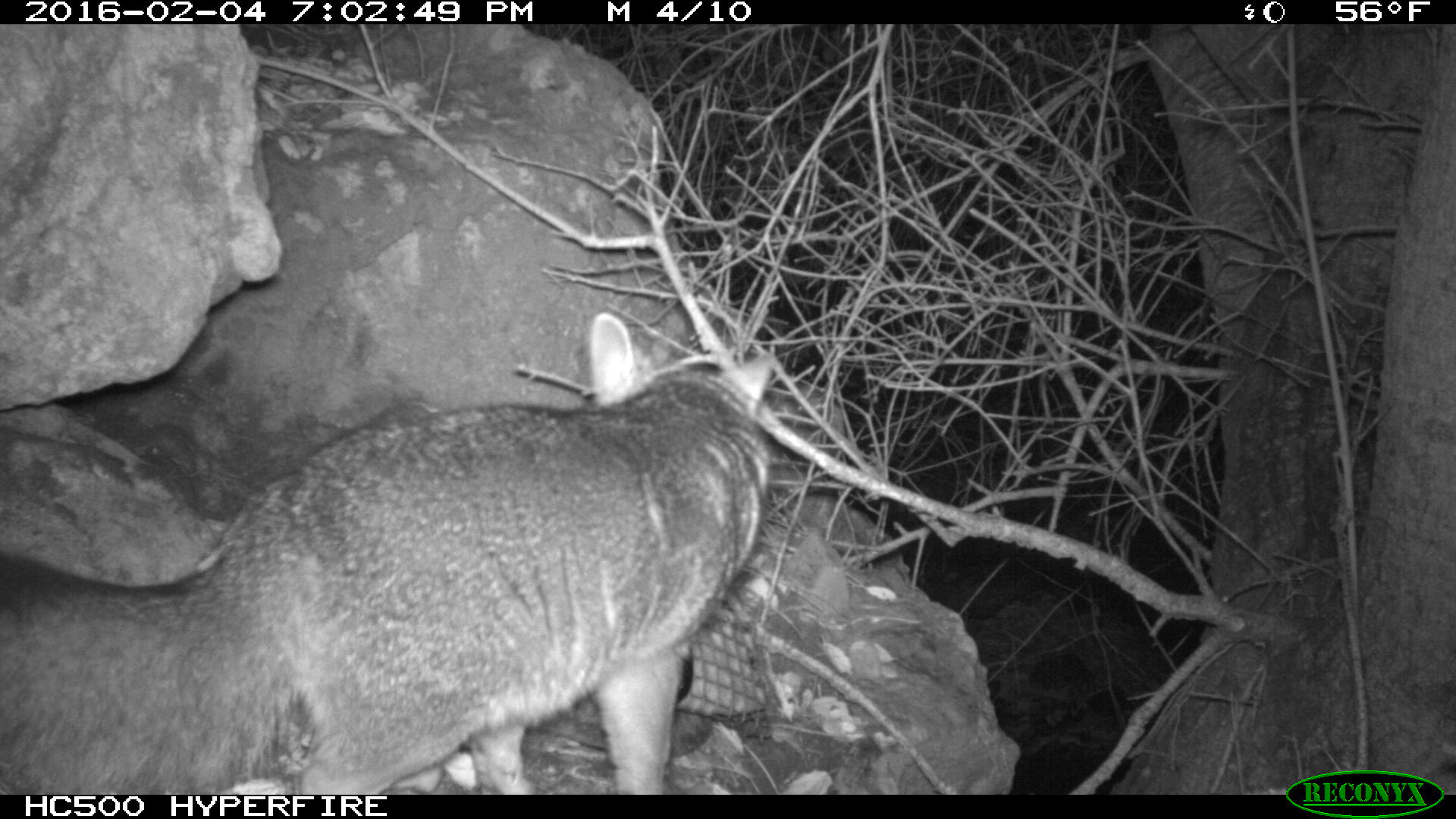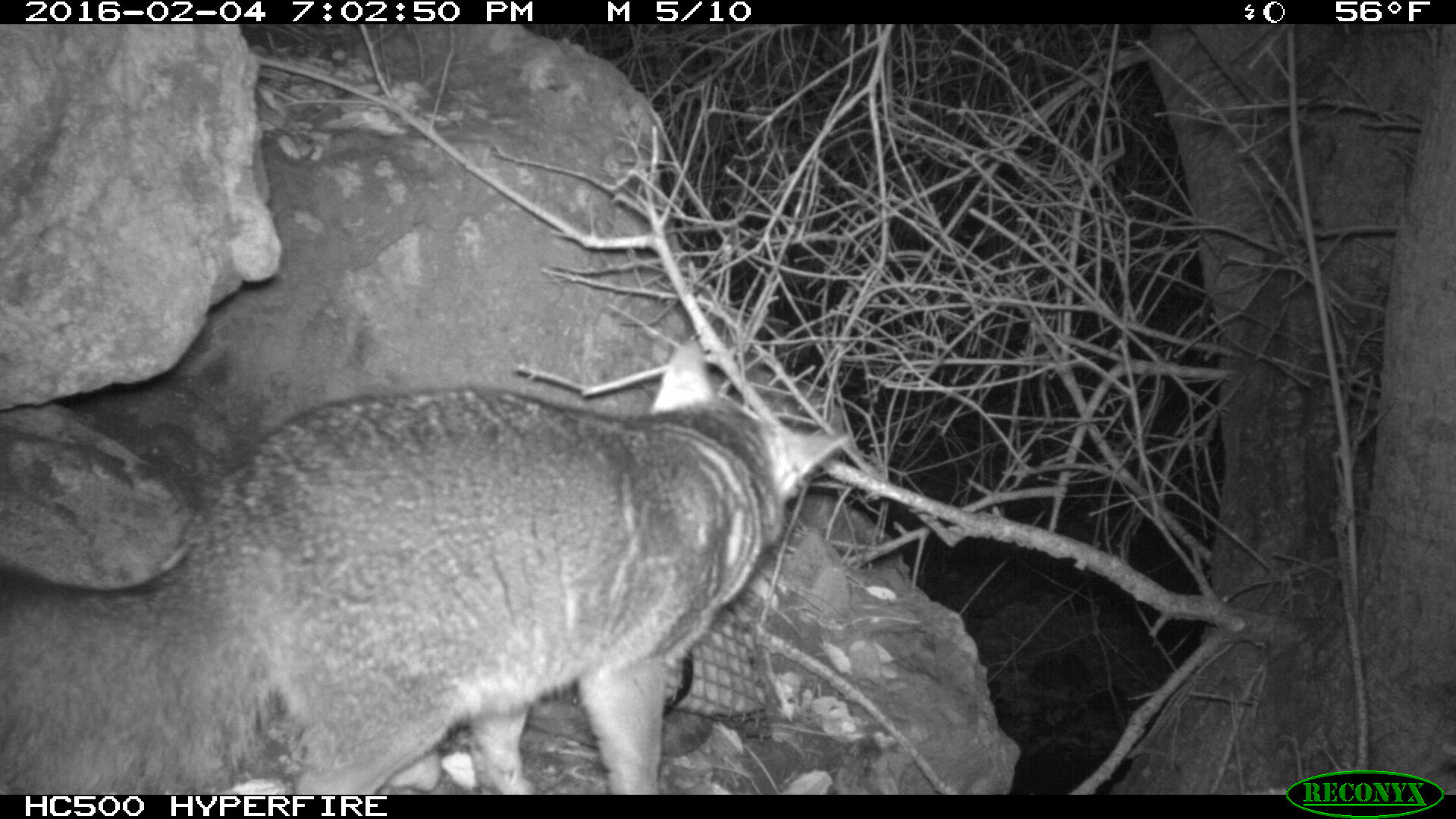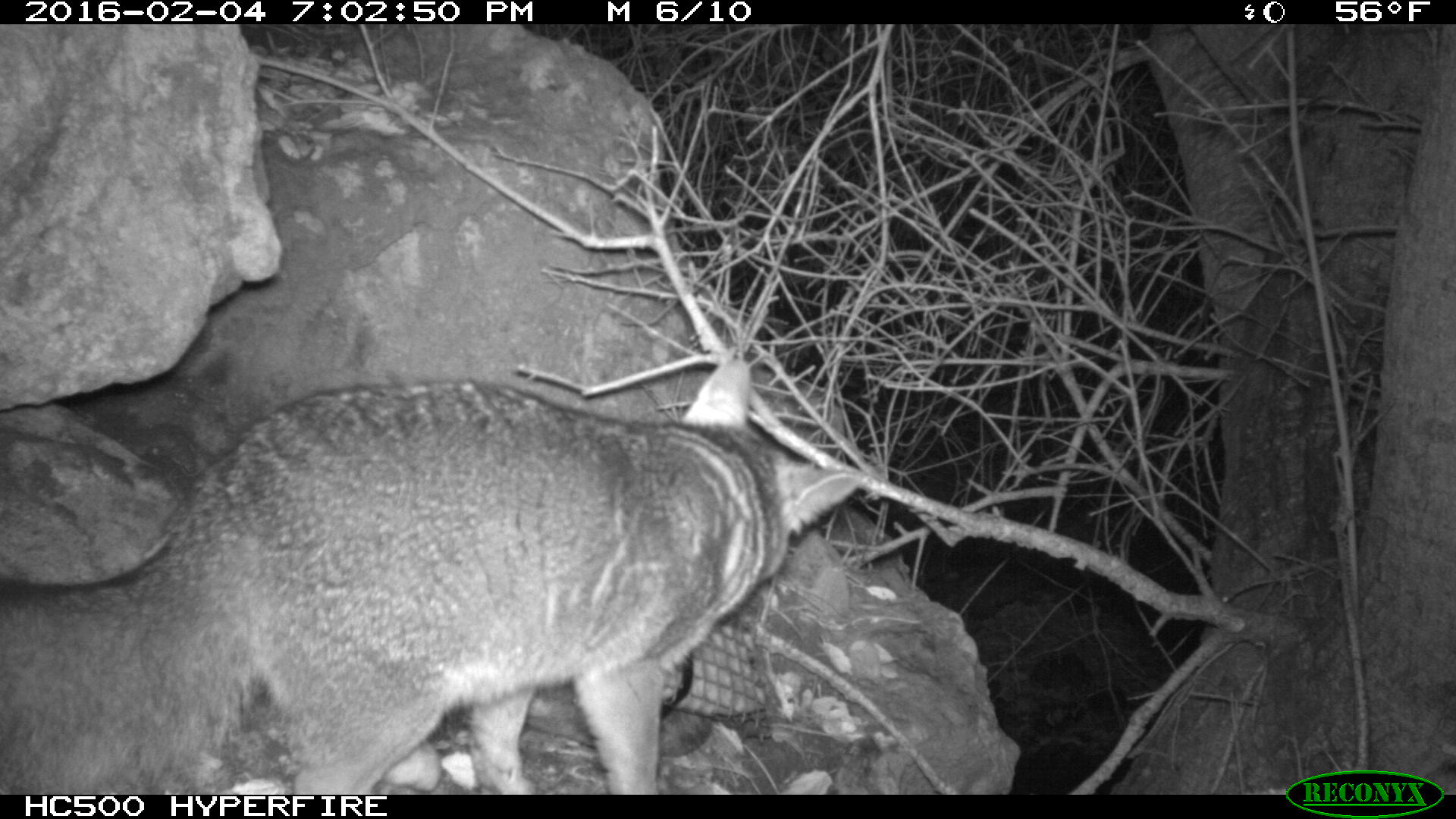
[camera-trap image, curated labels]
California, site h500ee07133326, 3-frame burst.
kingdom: Animalia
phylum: Chordata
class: Mammalia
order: Carnivora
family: Canidae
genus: Urocyon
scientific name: Urocyon littoralis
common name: island fox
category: fox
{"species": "fox (island fox) (Urocyon littoralis)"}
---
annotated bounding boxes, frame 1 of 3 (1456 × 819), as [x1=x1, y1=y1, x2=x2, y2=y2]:
fox: [x1=0, y1=313, x2=775, y2=792]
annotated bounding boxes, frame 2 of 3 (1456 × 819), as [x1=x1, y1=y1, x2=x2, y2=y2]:
fox: [x1=0, y1=339, x2=849, y2=794]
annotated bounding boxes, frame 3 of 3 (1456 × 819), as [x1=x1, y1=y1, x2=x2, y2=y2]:
fox: [x1=0, y1=357, x2=863, y2=795]